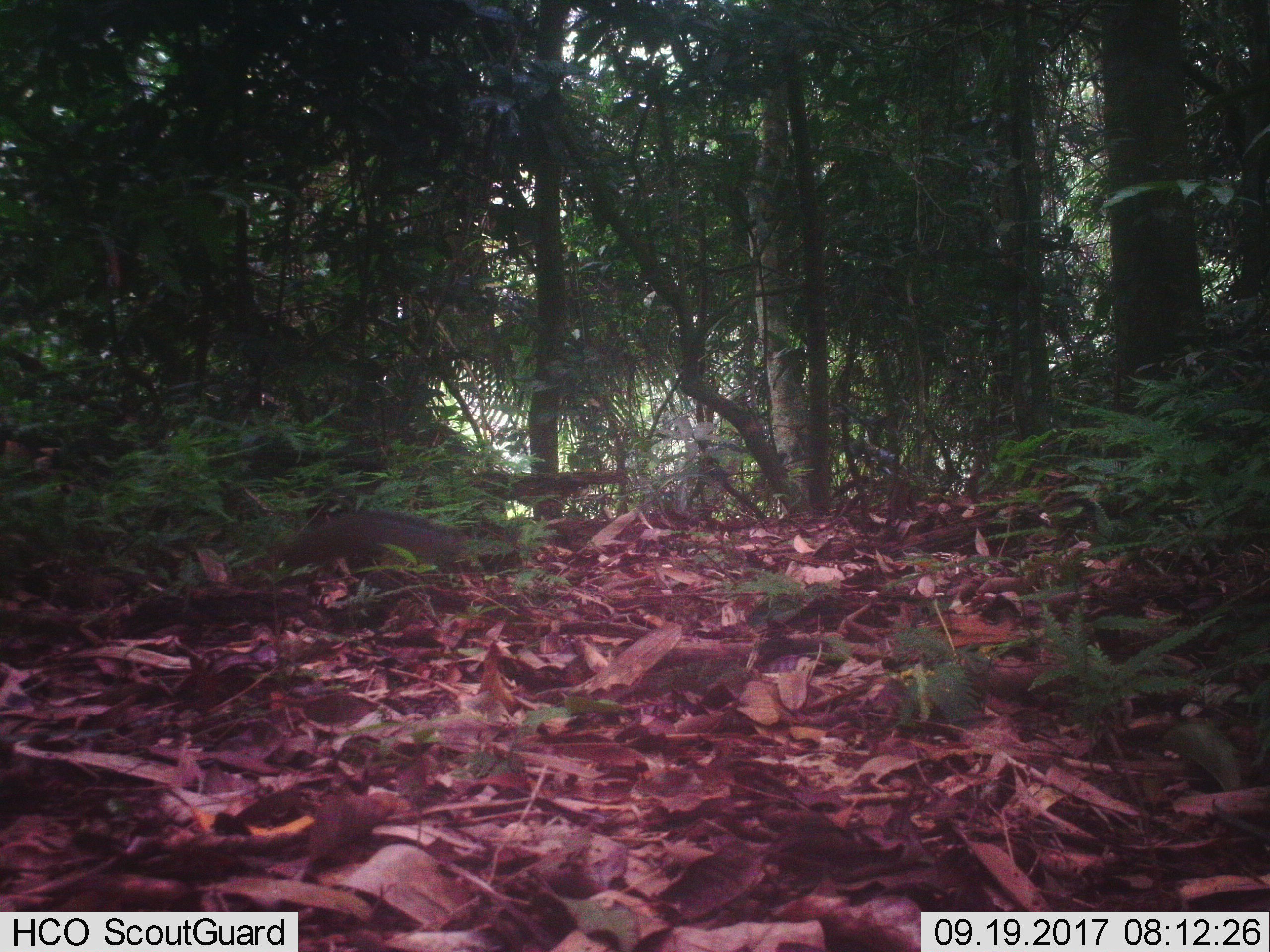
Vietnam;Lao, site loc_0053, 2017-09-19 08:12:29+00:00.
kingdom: Animalia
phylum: Chordata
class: Mammalia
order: Rodentia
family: Sciuridae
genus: Dremomys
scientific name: Dremomys rufigenis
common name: red-cheeked squirrel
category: red cheeked squirrel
Red cheeked squirrel (red-cheeked squirrel) (Dremomys rufigenis). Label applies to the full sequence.